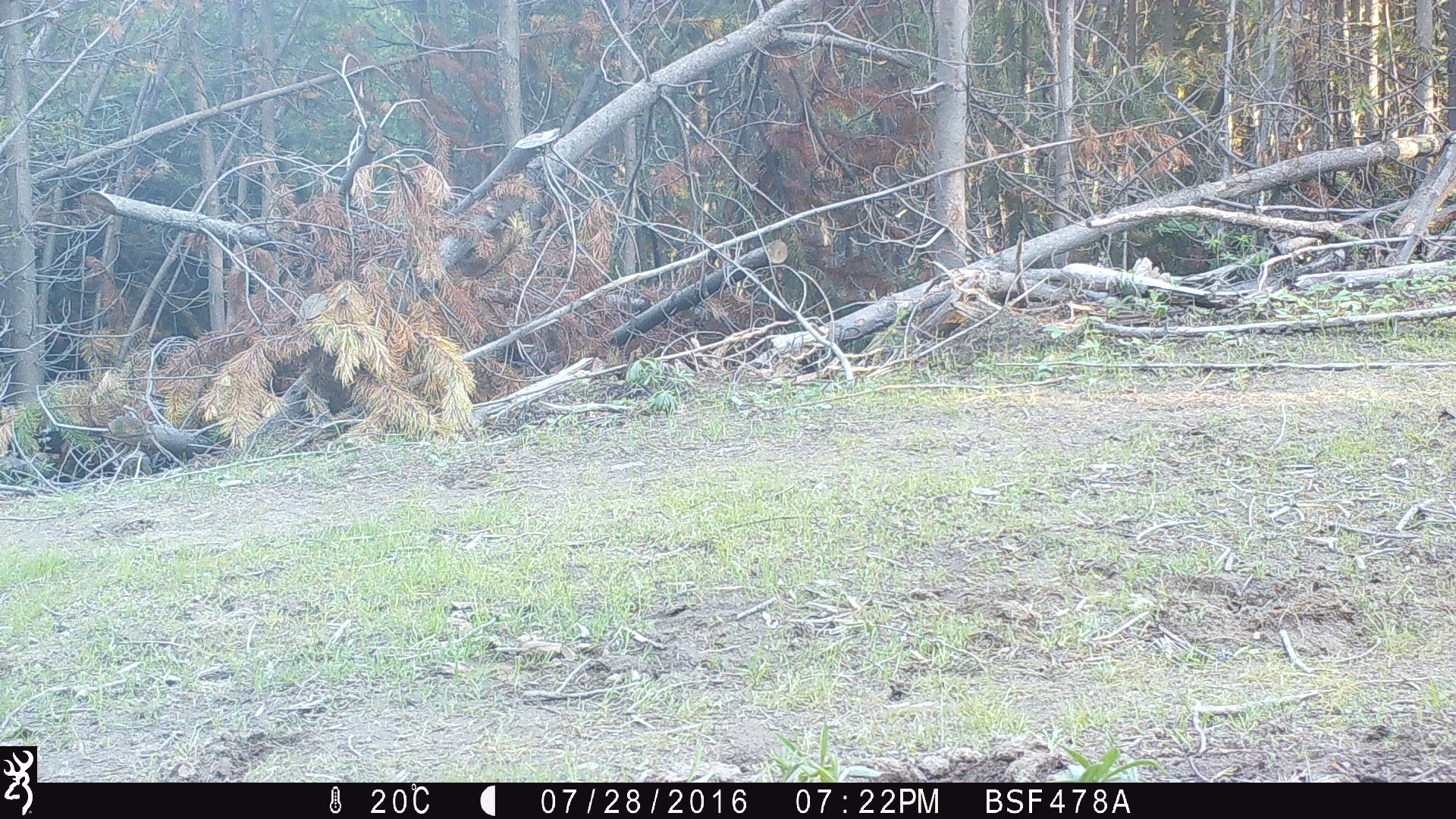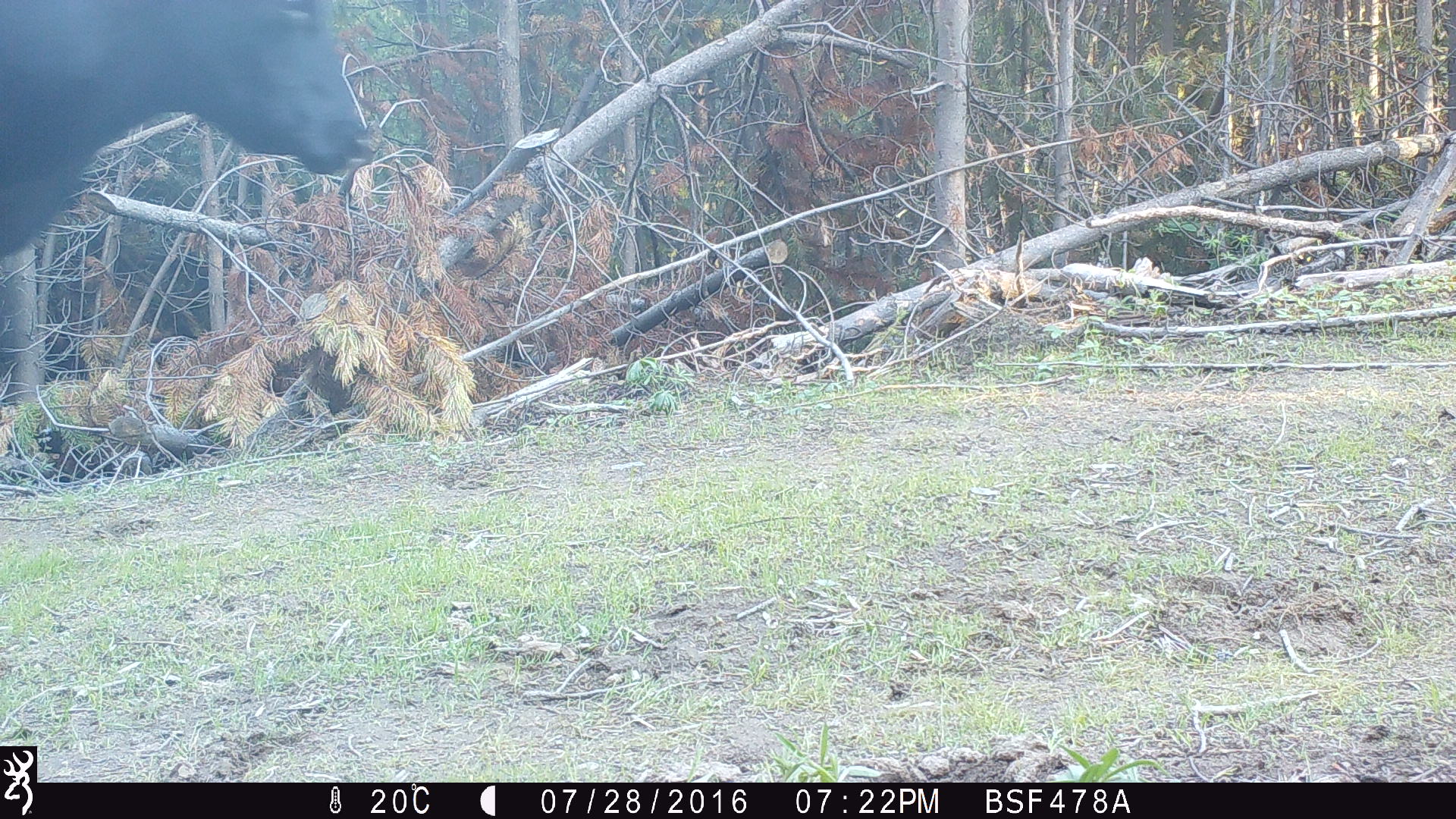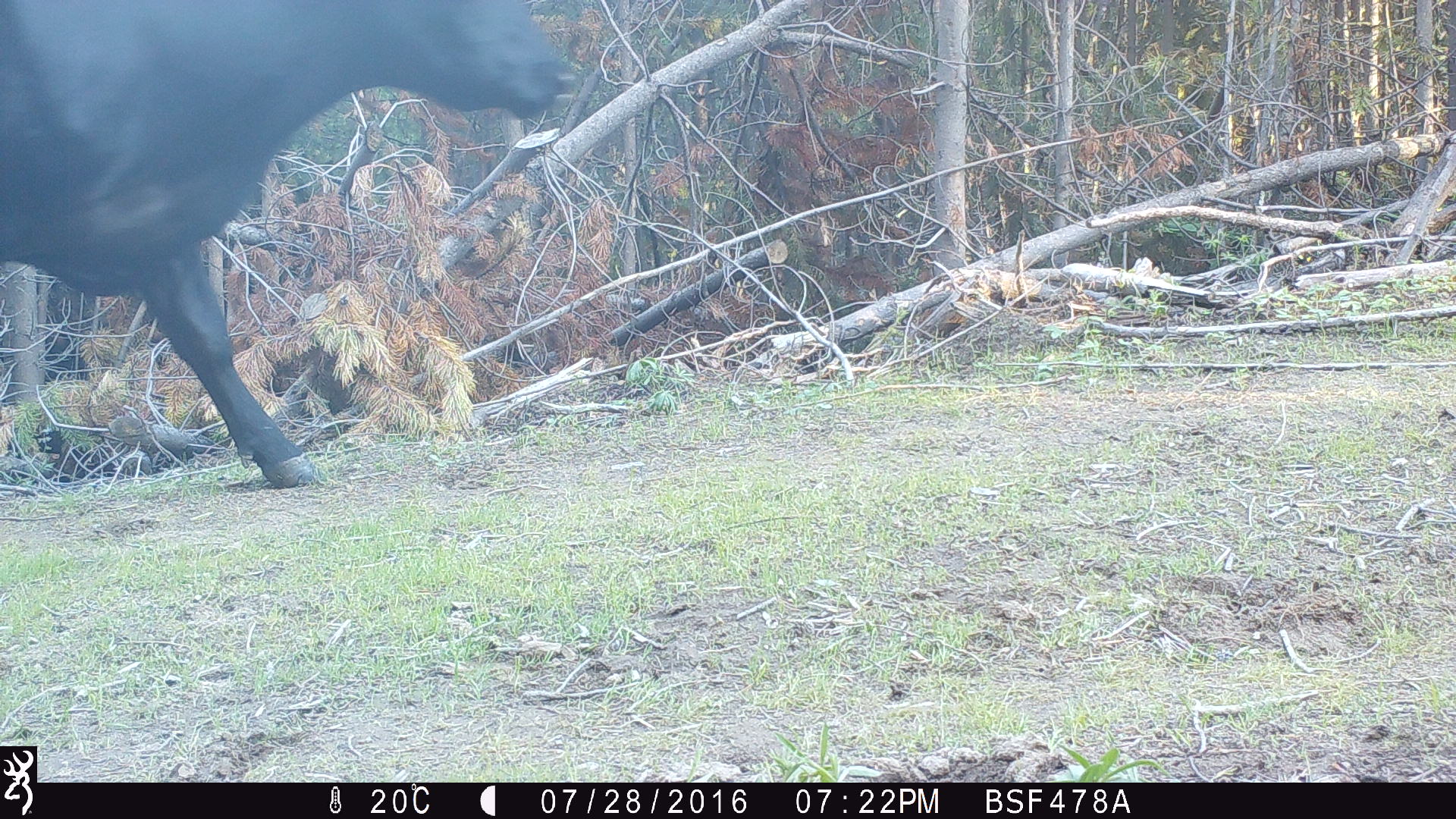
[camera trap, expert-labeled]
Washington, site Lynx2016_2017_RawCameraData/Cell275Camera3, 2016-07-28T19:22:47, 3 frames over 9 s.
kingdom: Animalia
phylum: Chordata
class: Mammalia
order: Artiodactyla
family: Bovidae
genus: Bos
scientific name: Bos taurus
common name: domestic cattle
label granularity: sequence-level